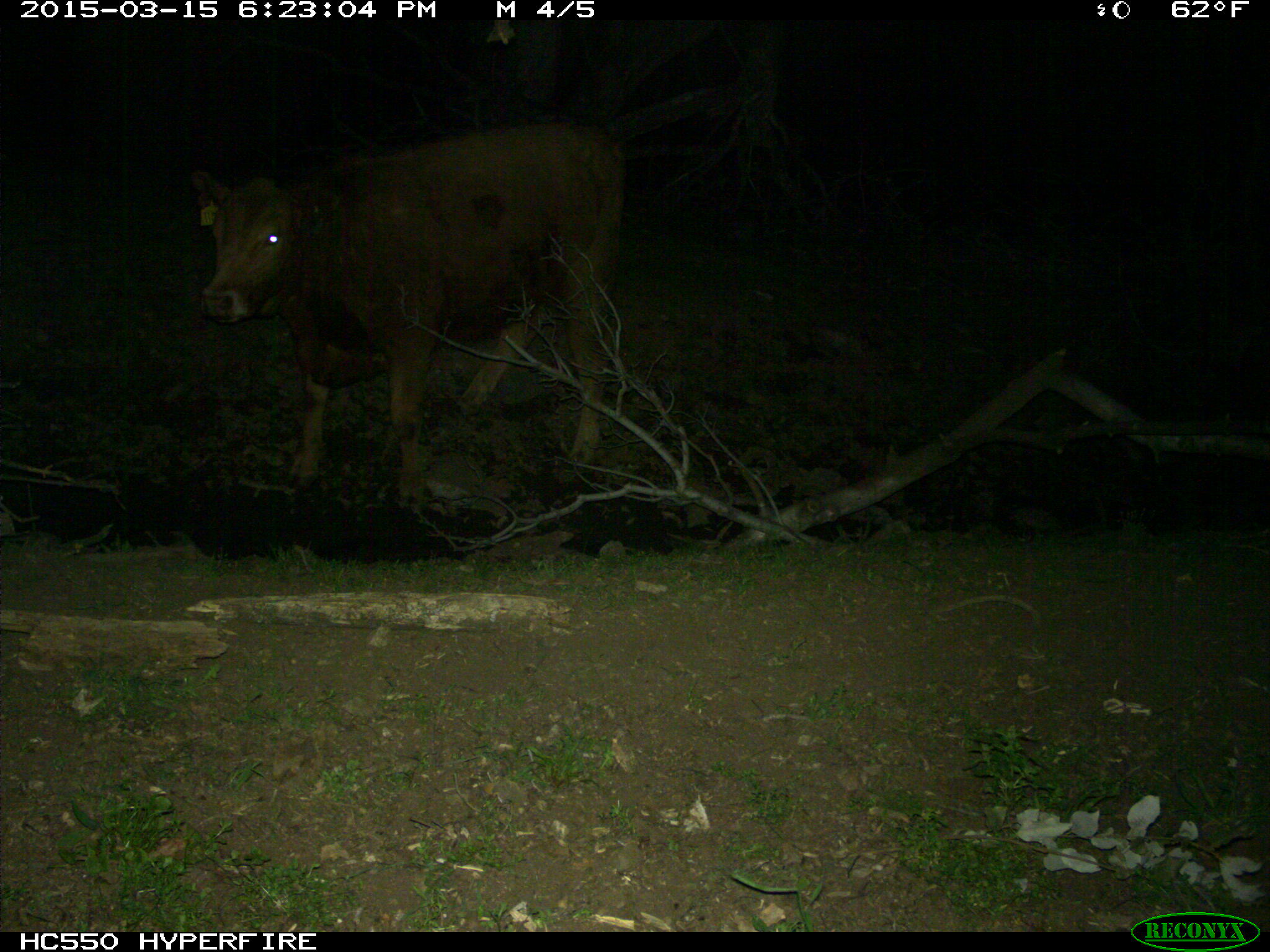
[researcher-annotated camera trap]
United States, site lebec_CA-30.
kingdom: Animalia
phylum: Chordata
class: Mammalia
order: Artiodactyla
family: Bovidae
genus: Bos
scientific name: Bos taurus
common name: domestic cow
Bos taurus (domestic cow).